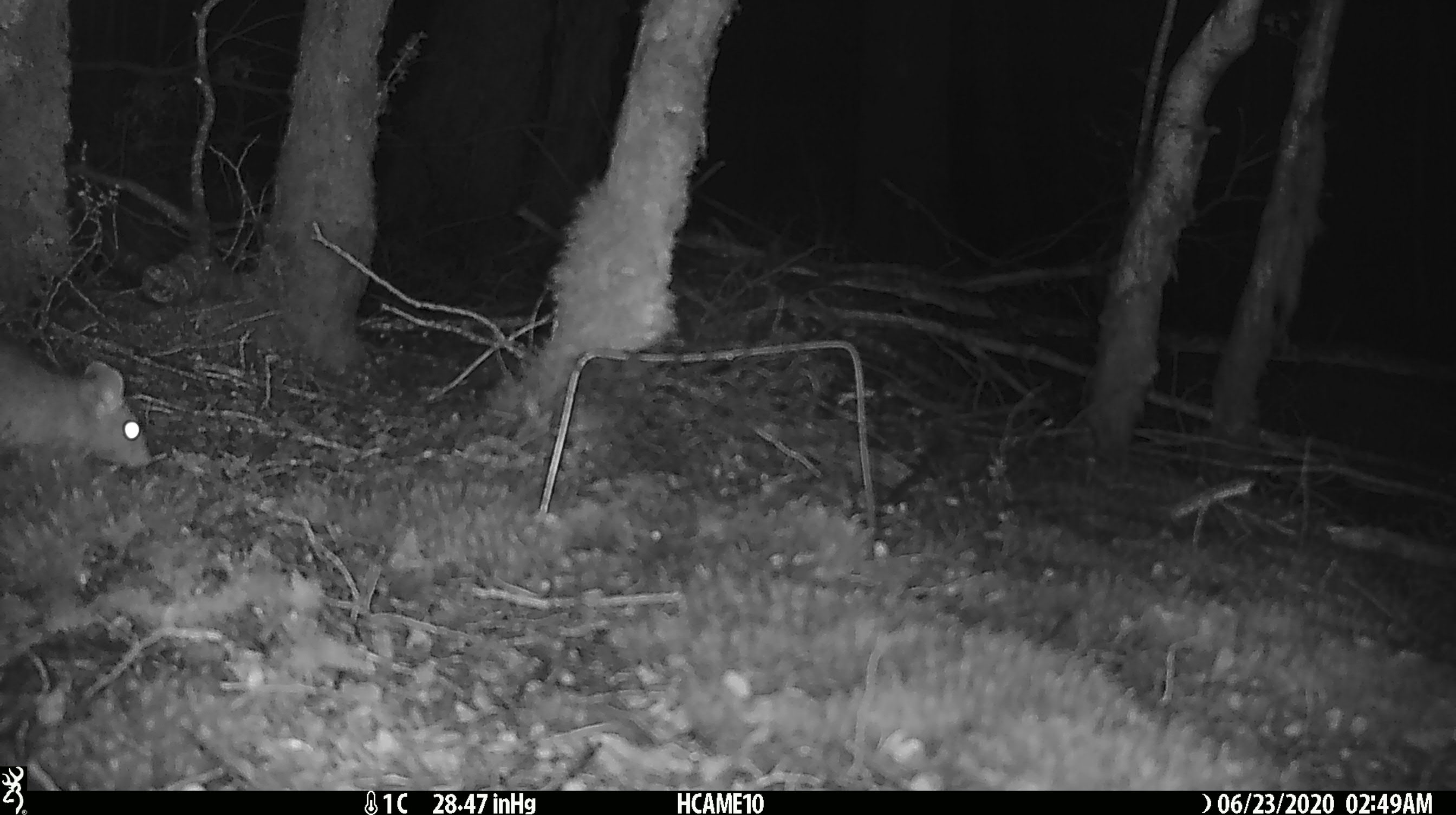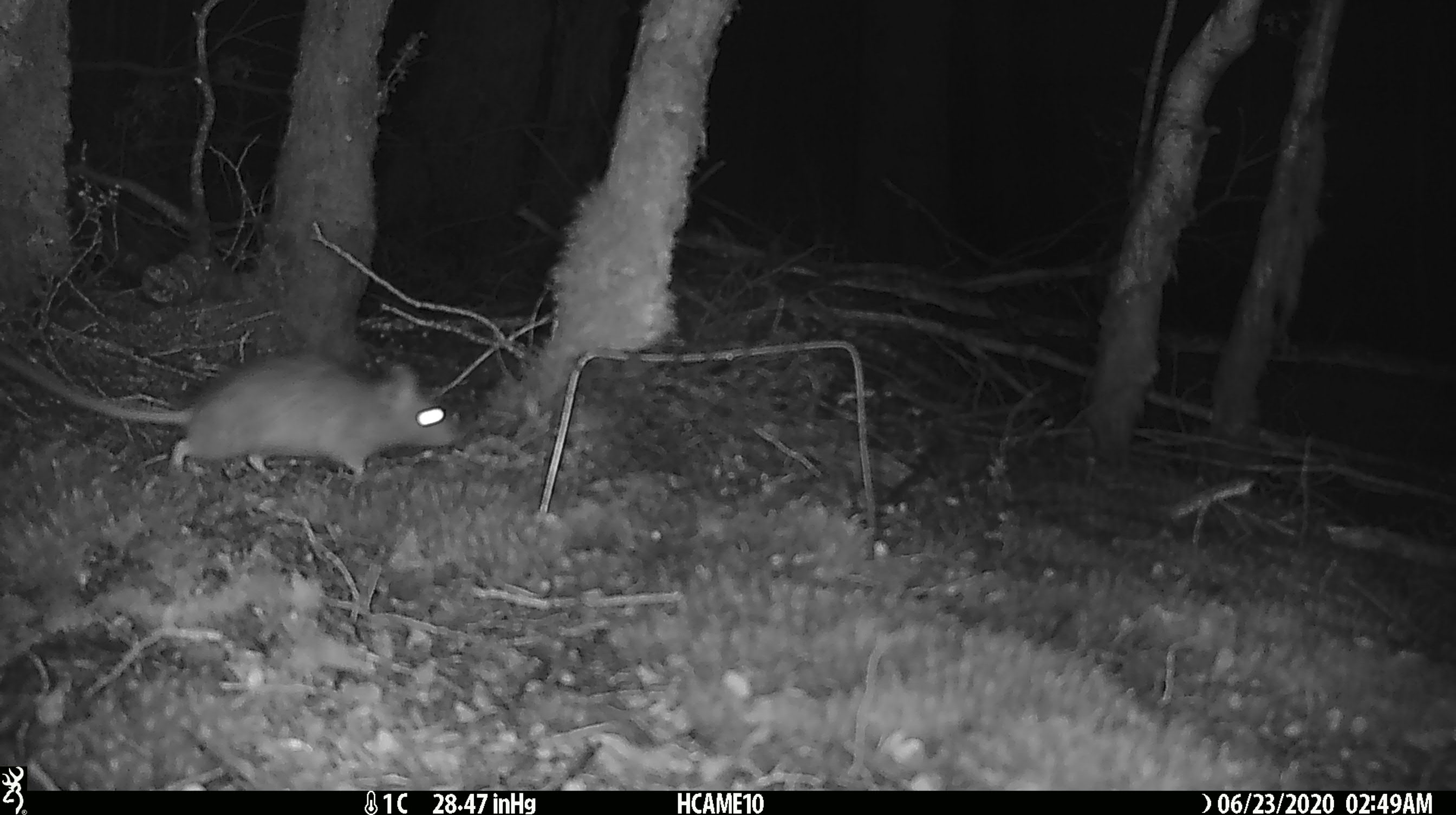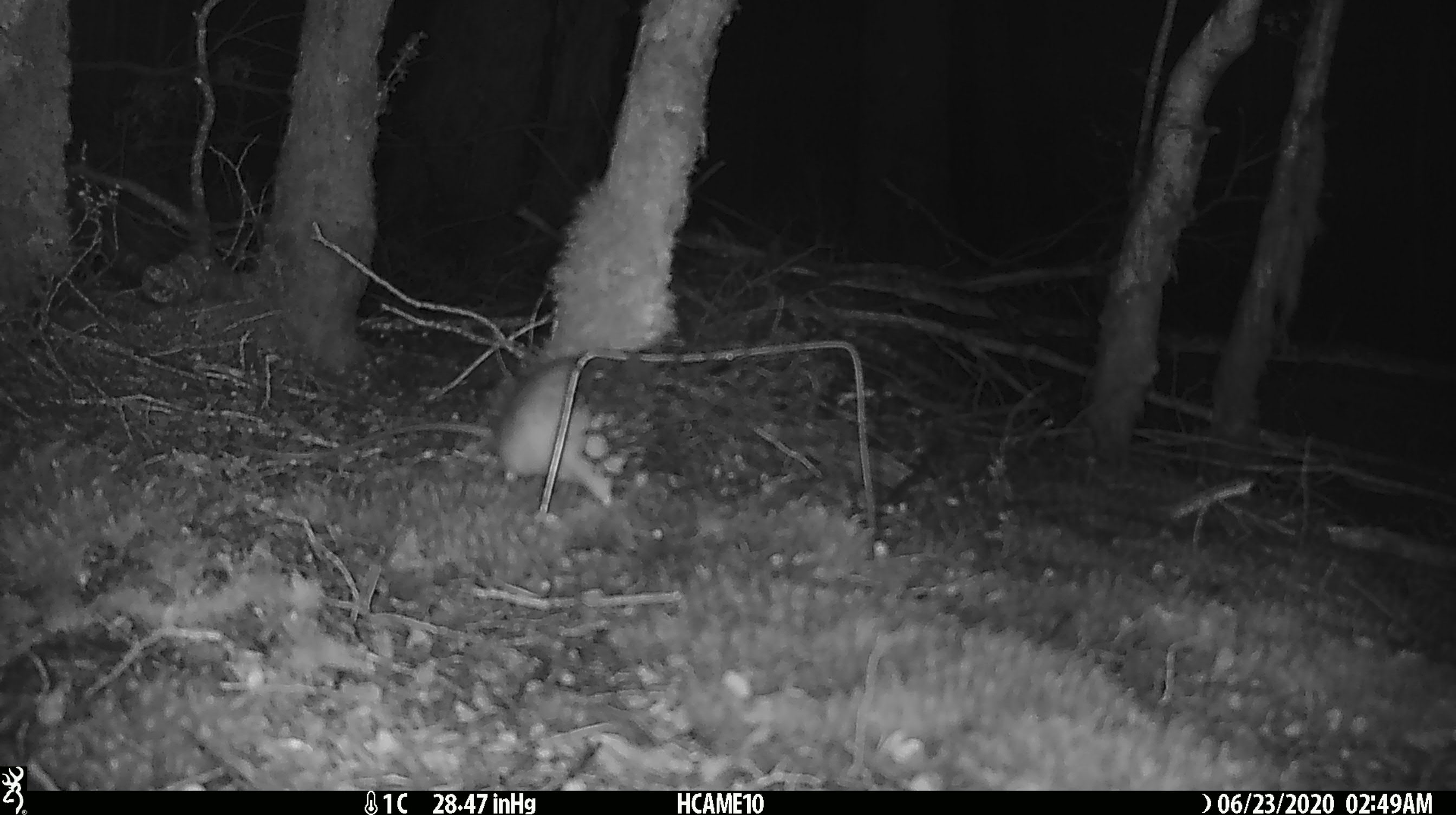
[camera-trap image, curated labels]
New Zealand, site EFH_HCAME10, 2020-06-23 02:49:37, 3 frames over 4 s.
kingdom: Animalia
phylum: Chordata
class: Mammalia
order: Rodentia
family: Muridae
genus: Rattus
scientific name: Rattus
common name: rat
Rat (Rattus).